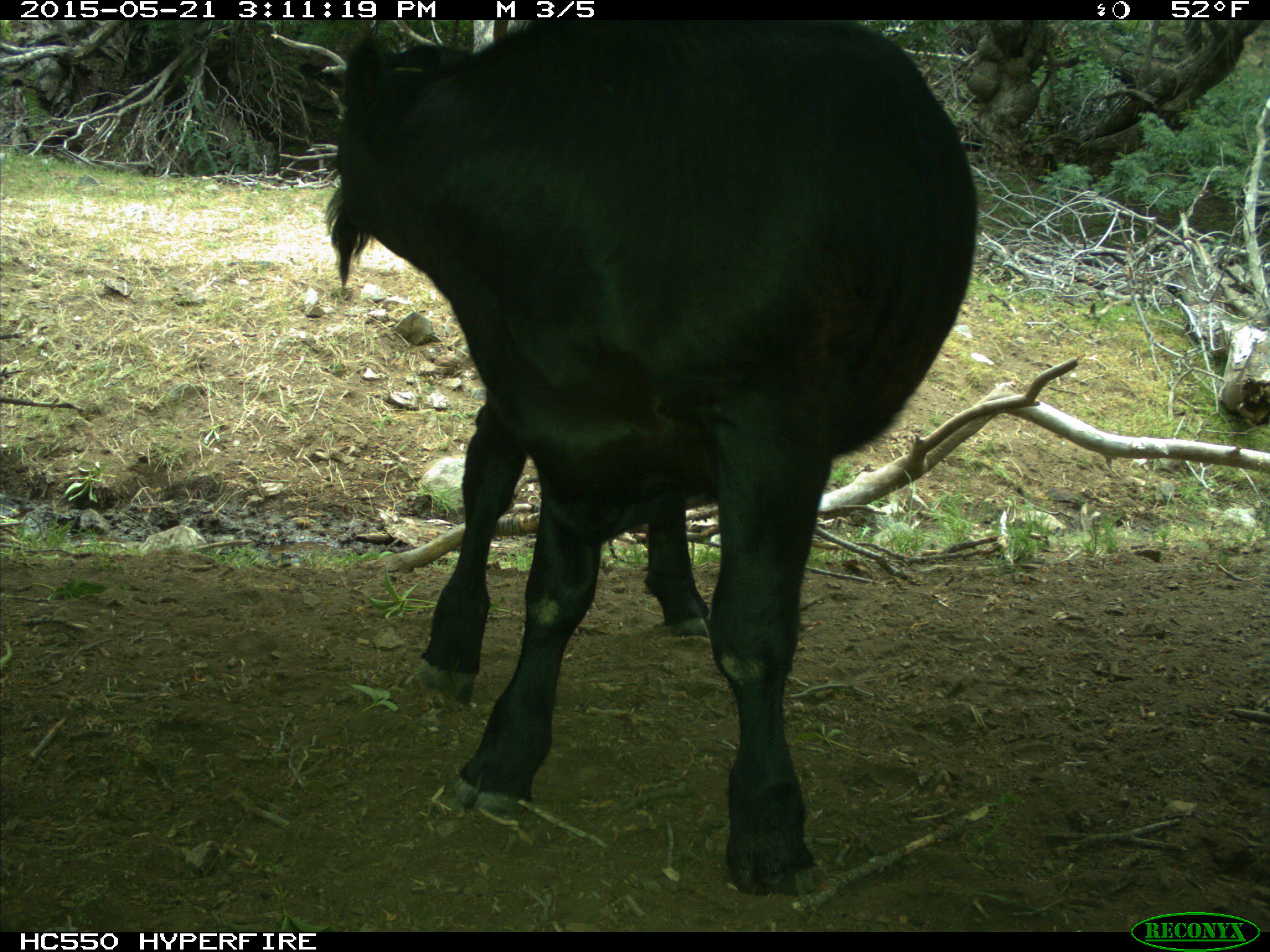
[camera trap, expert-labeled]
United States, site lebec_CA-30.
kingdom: Animalia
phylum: Chordata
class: Mammalia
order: Artiodactyla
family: Bovidae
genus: Bos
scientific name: Bos taurus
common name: domestic cow